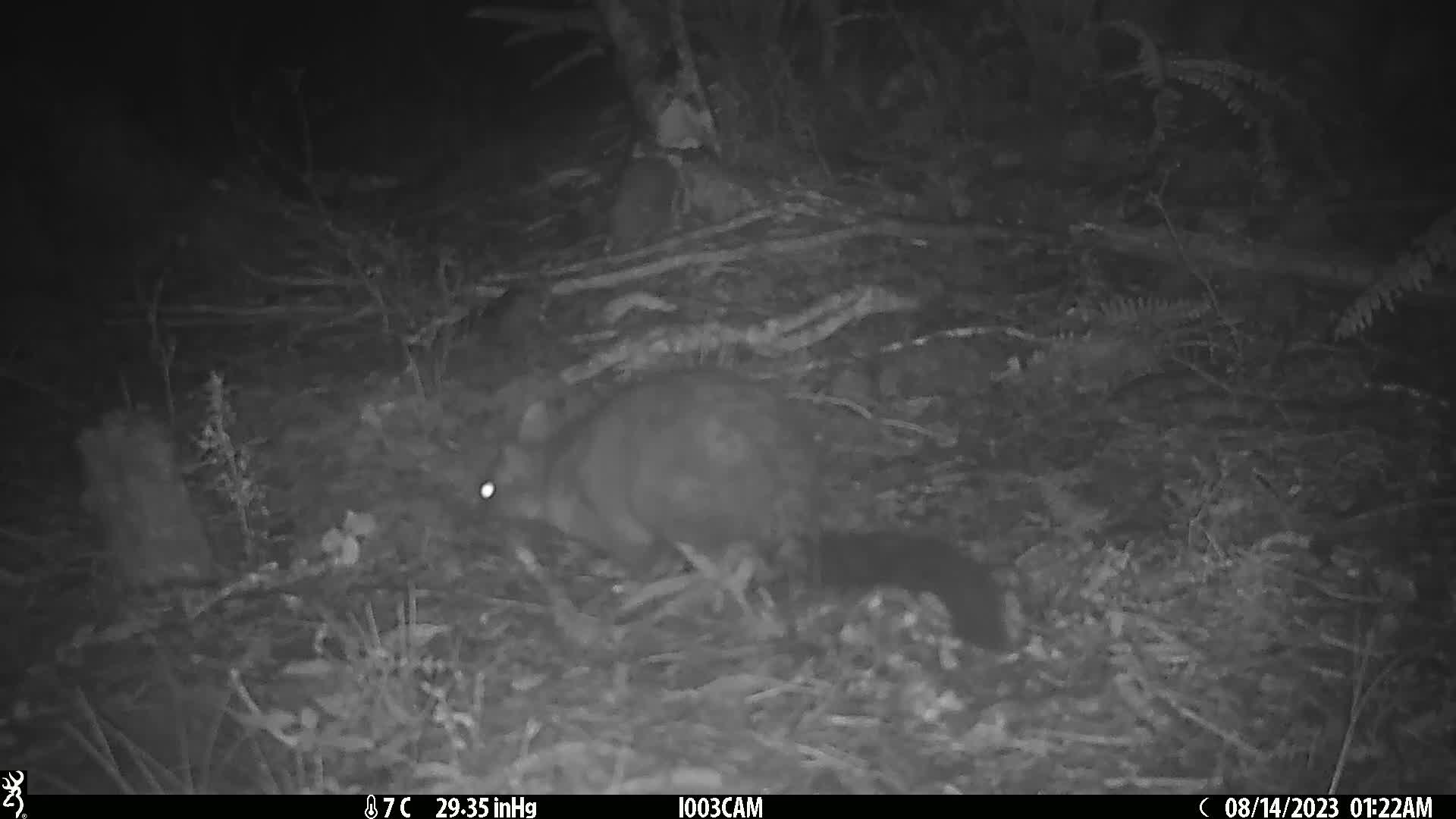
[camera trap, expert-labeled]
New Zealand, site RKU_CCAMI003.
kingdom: Animalia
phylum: Chordata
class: Mammalia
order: Diprotodontia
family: Phalangeridae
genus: Trichosurus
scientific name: Trichosurus vulpecula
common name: common brushtail possum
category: possum